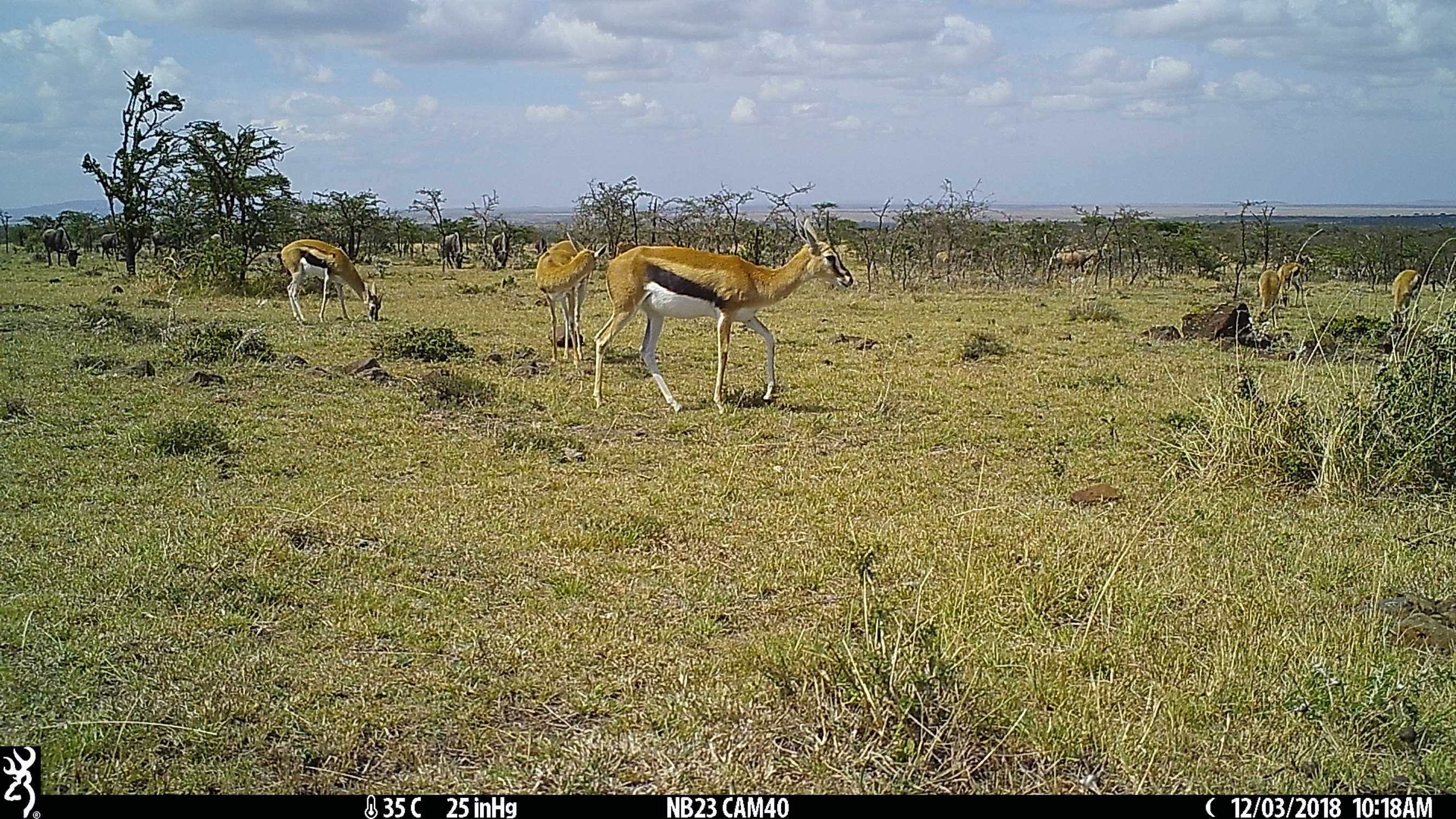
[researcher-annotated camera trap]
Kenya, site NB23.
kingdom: Animalia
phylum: Chordata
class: Mammalia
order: Artiodactyla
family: Bovidae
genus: Eudorcas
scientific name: Eudorcas thomsonii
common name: thomon's gazelle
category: gazelle thomsons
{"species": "gazelle thomsons (thomon's gazelle) (Eudorcas thomsonii)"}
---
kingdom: Animalia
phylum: Chordata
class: Mammalia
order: Artiodactyla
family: Bovidae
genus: Damaliscus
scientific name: Damaliscus lunatus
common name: topi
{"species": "topi (Damaliscus lunatus)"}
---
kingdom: Animalia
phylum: Chordata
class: Mammalia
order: Artiodactyla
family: Bovidae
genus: Connochaetes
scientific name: Connochaetes taurinus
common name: blue wildebeest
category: wildebeest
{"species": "wildebeest (blue wildebeest) (Connochaetes taurinus)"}